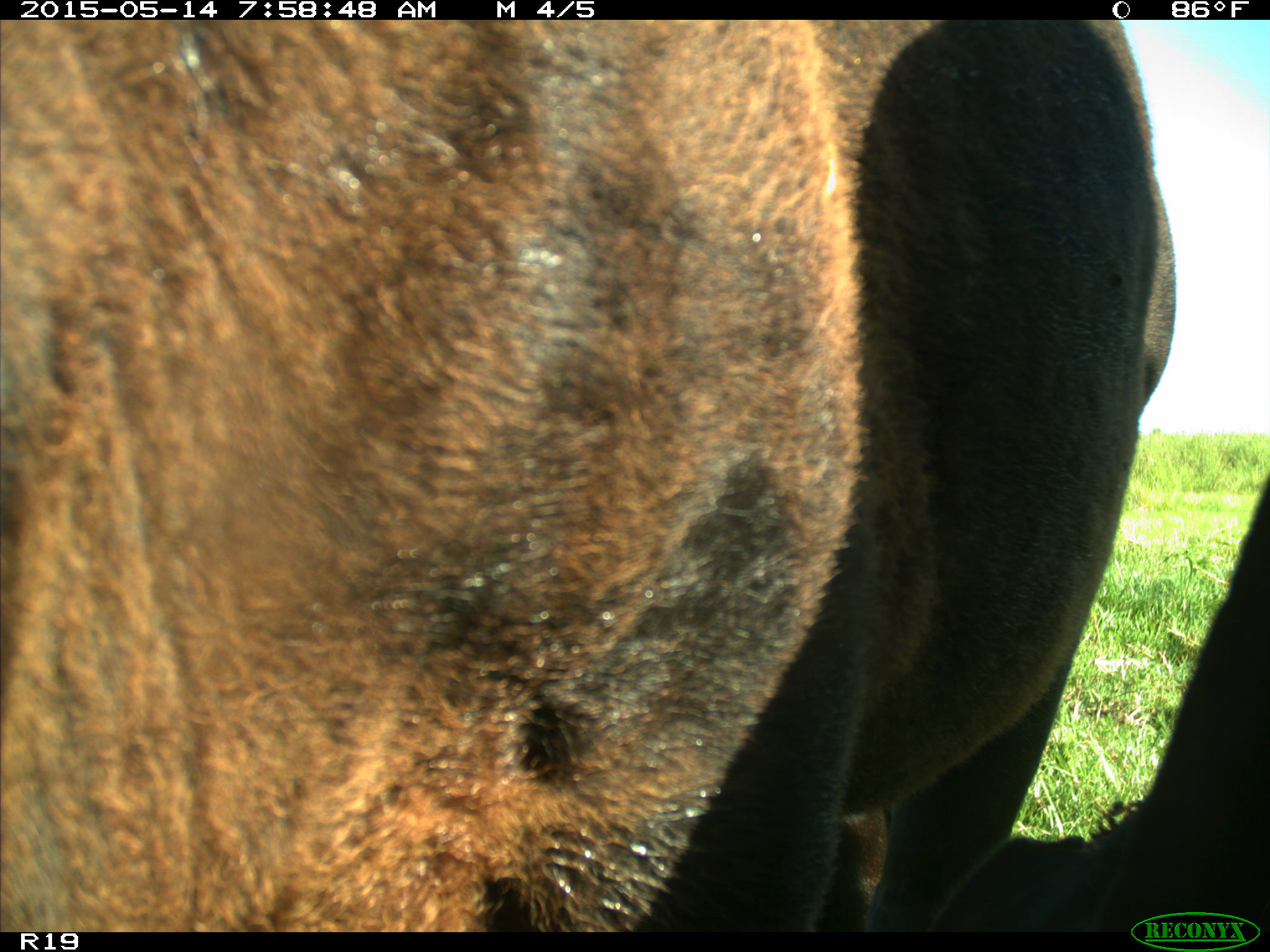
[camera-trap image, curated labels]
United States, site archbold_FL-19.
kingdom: Animalia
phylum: Chordata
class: Mammalia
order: Artiodactyla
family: Bovidae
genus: Bos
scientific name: Bos taurus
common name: domestic cow